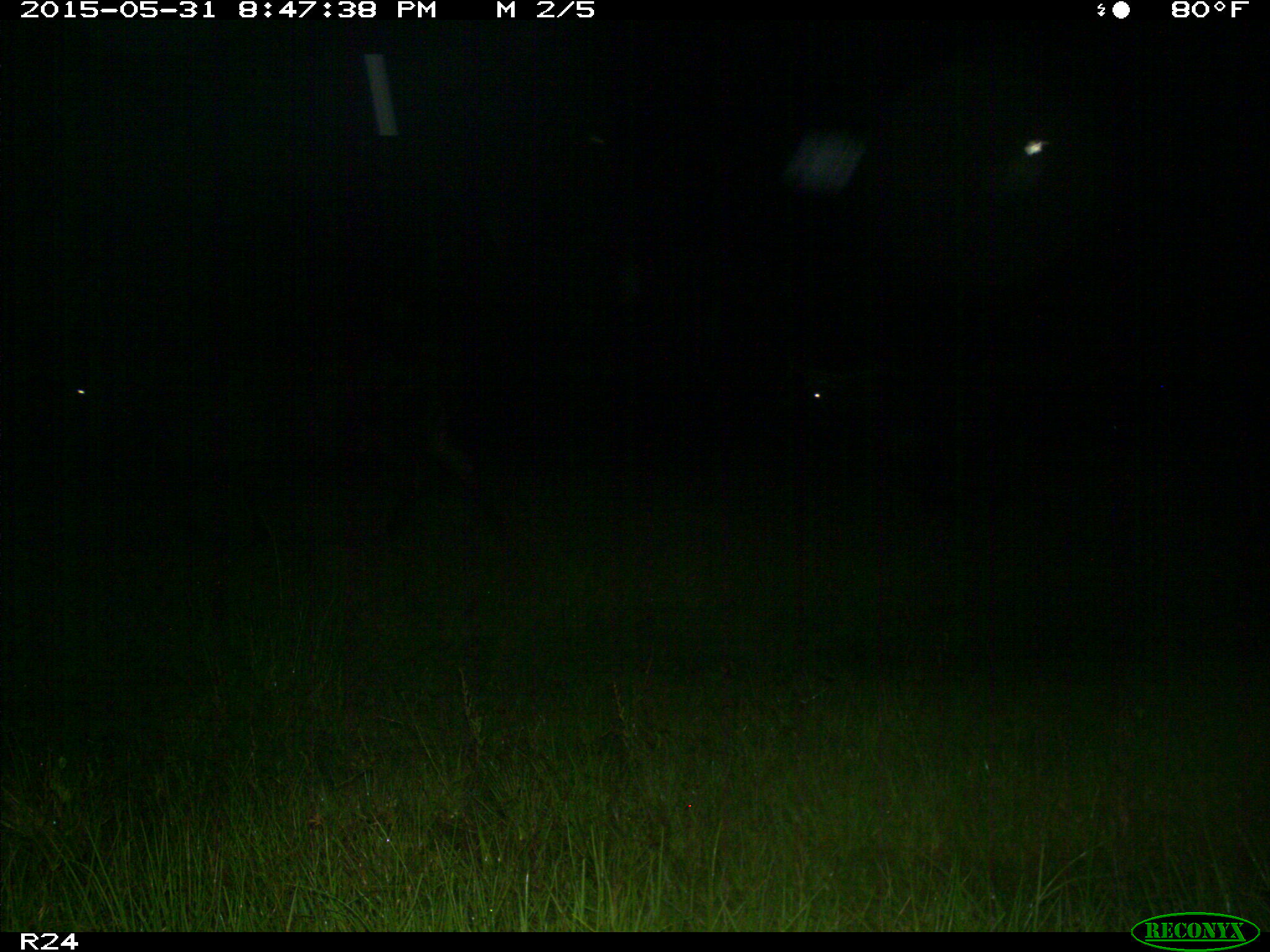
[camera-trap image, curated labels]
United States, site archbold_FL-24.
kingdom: Animalia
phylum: Chordata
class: Mammalia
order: Artiodactyla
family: Bovidae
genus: Bos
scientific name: Bos taurus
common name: domestic cow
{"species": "Bos taurus (domestic cow)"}